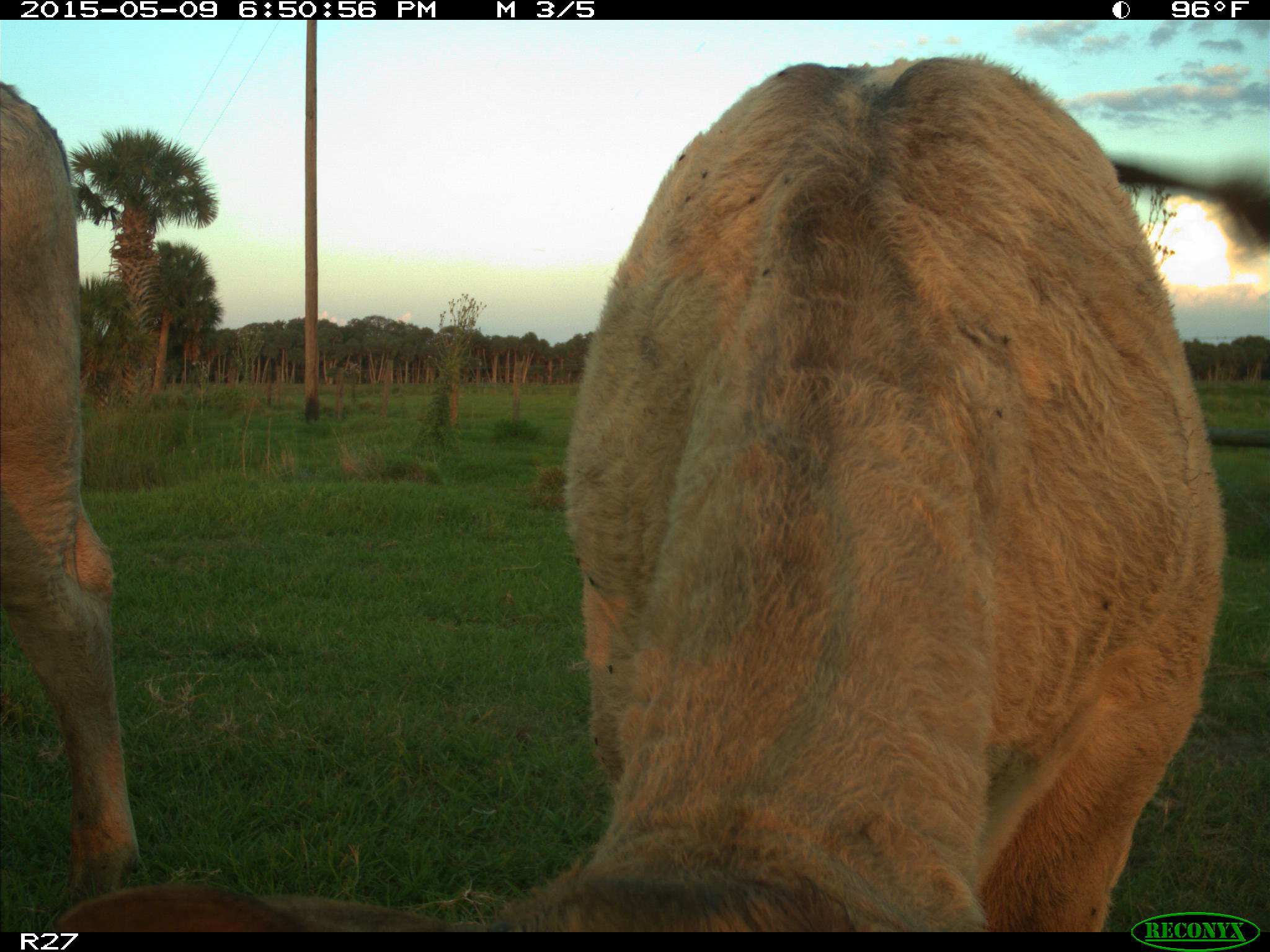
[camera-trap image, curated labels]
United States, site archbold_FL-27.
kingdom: Animalia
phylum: Chordata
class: Mammalia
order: Artiodactyla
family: Bovidae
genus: Bos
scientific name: Bos taurus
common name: domestic cow